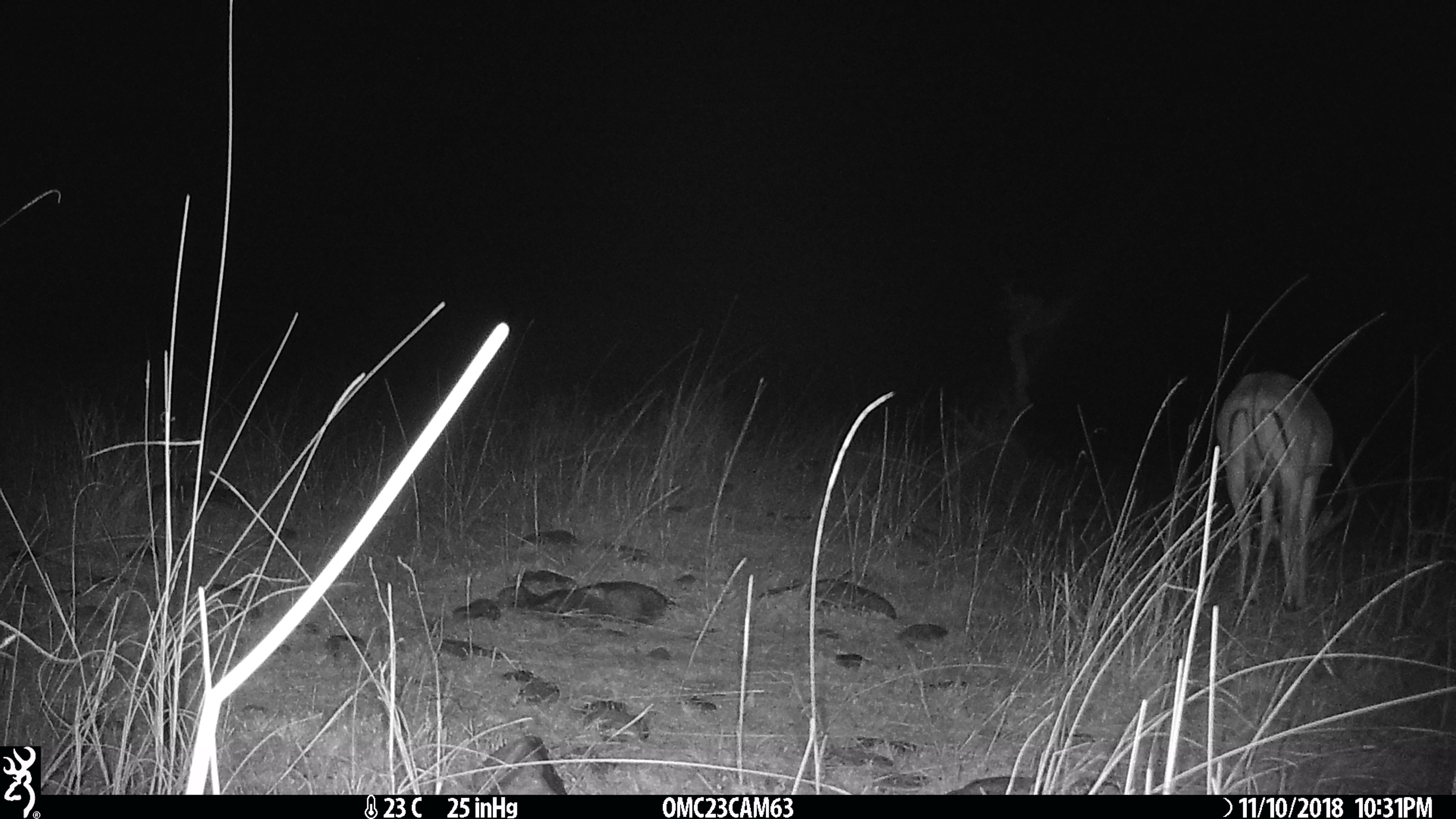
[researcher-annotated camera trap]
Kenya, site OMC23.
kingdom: Animalia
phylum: Chordata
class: Mammalia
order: Artiodactyla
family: Bovidae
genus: Aepyceros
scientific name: Aepyceros melampus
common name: impala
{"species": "impala (Aepyceros melampus)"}